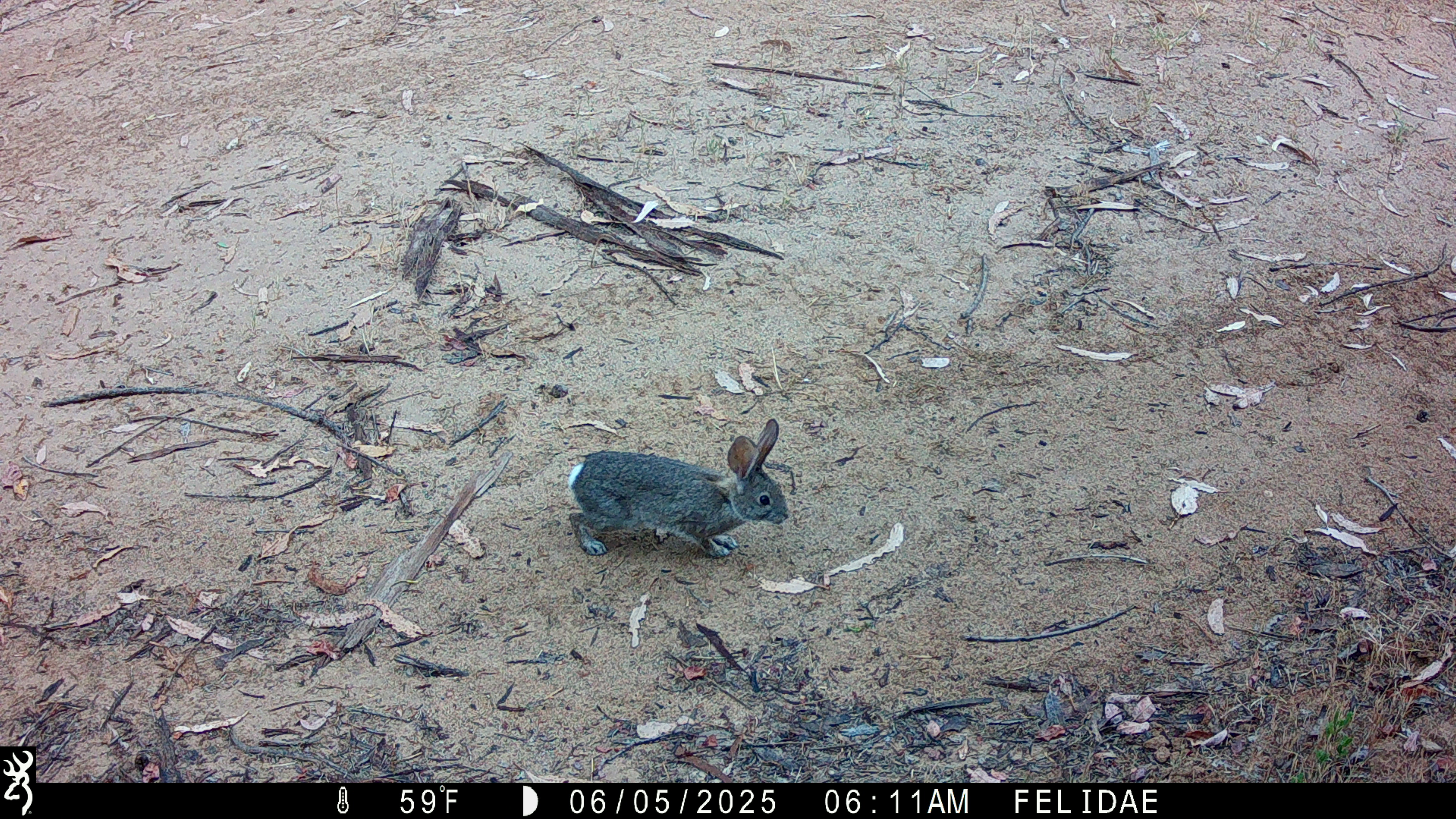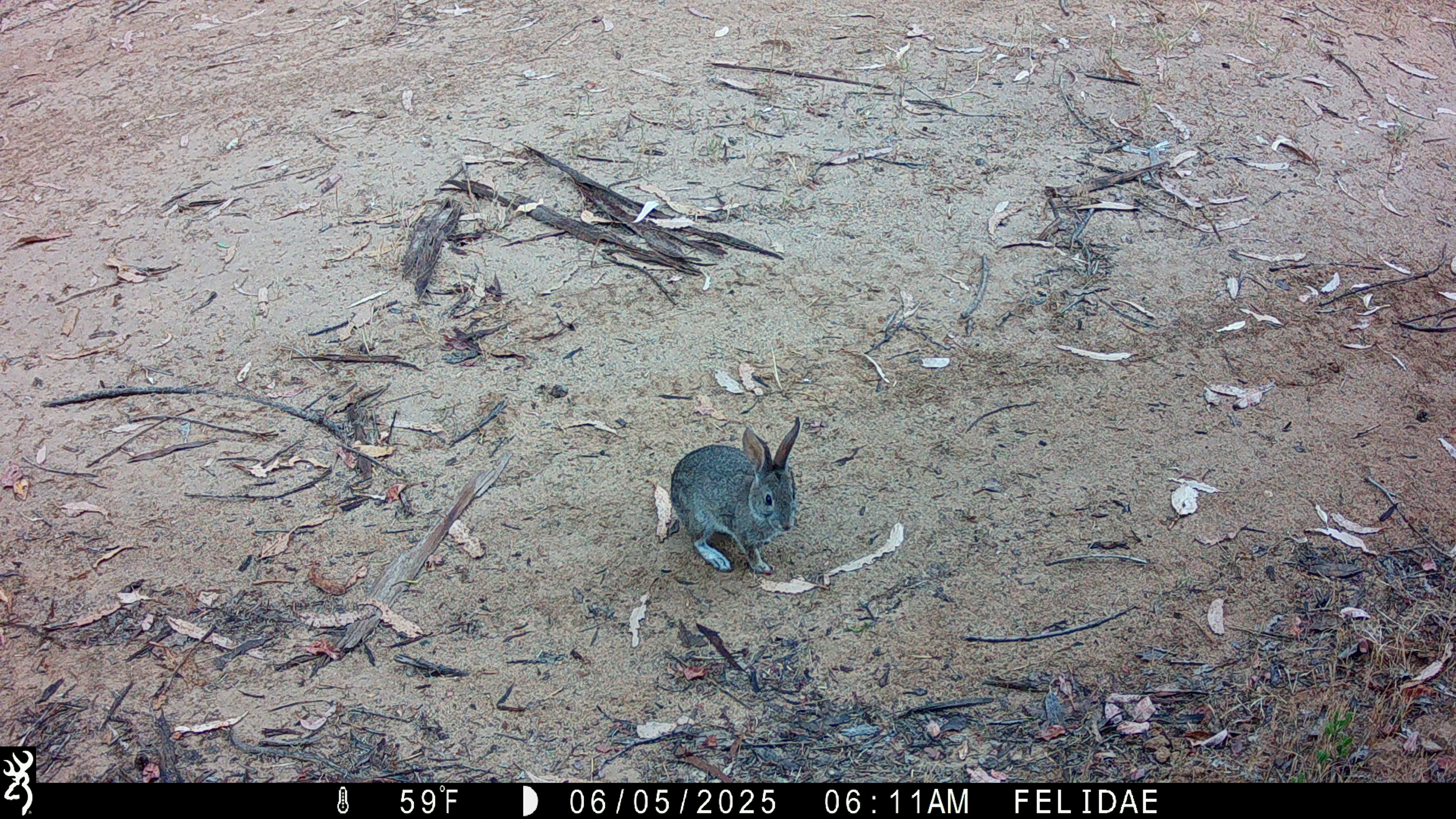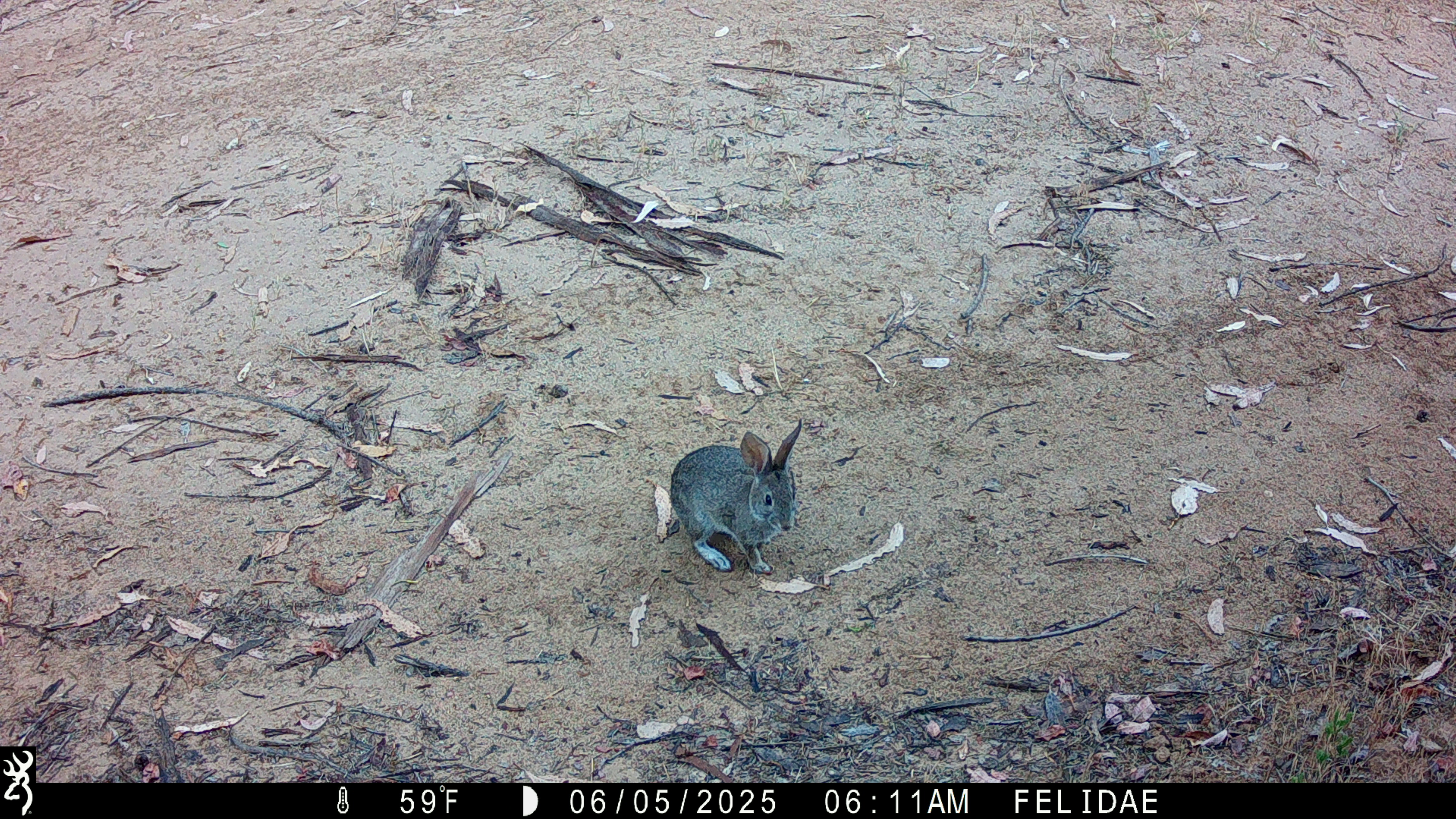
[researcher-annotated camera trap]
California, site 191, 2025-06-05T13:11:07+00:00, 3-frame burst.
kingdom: Animalia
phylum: Chordata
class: Mammalia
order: Lagomorpha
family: Leporidae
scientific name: Leporidae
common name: rabbit